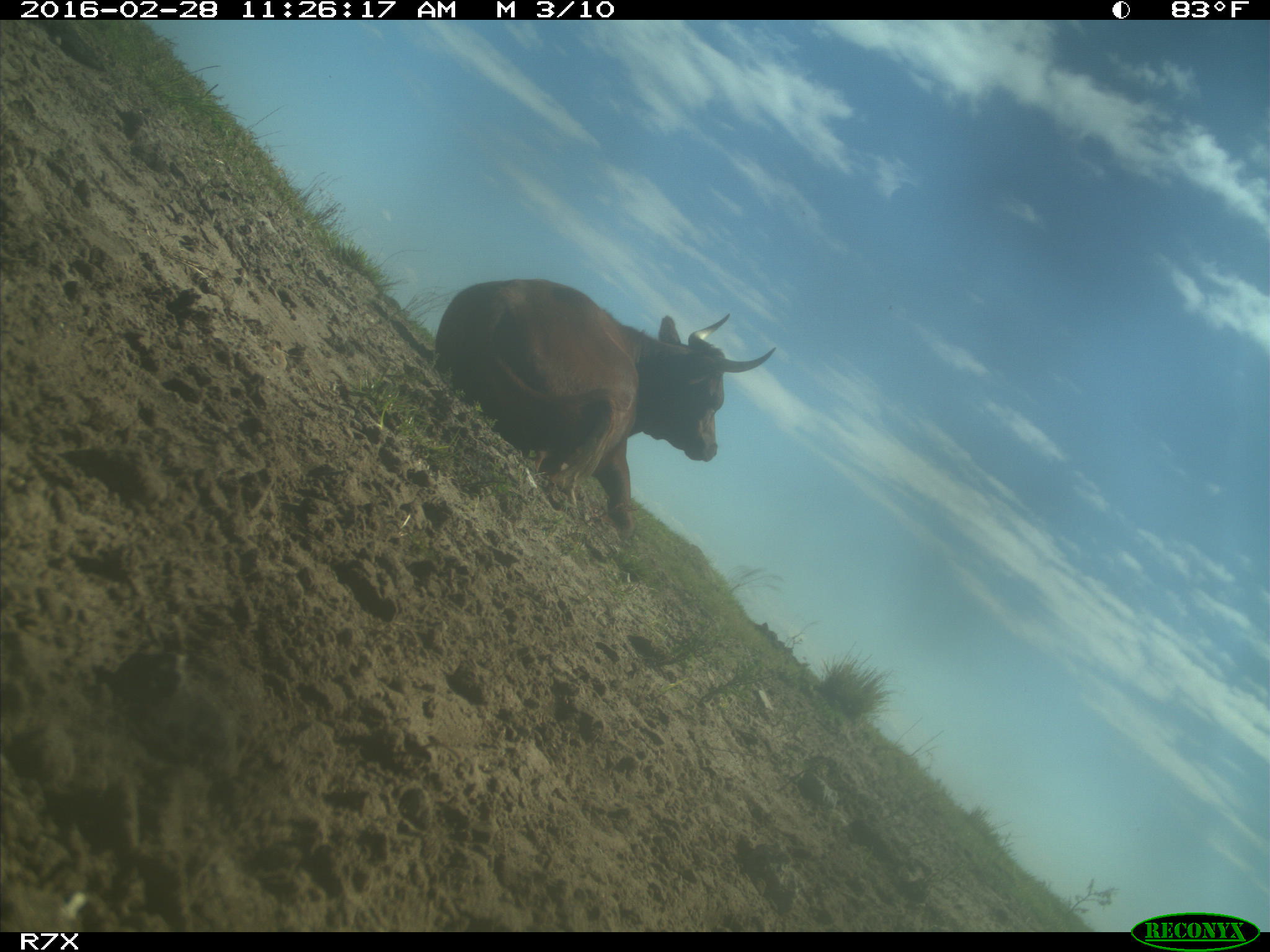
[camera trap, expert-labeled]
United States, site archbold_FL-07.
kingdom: Animalia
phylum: Chordata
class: Mammalia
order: Artiodactyla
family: Bovidae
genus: Bos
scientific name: Bos taurus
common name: domestic cow